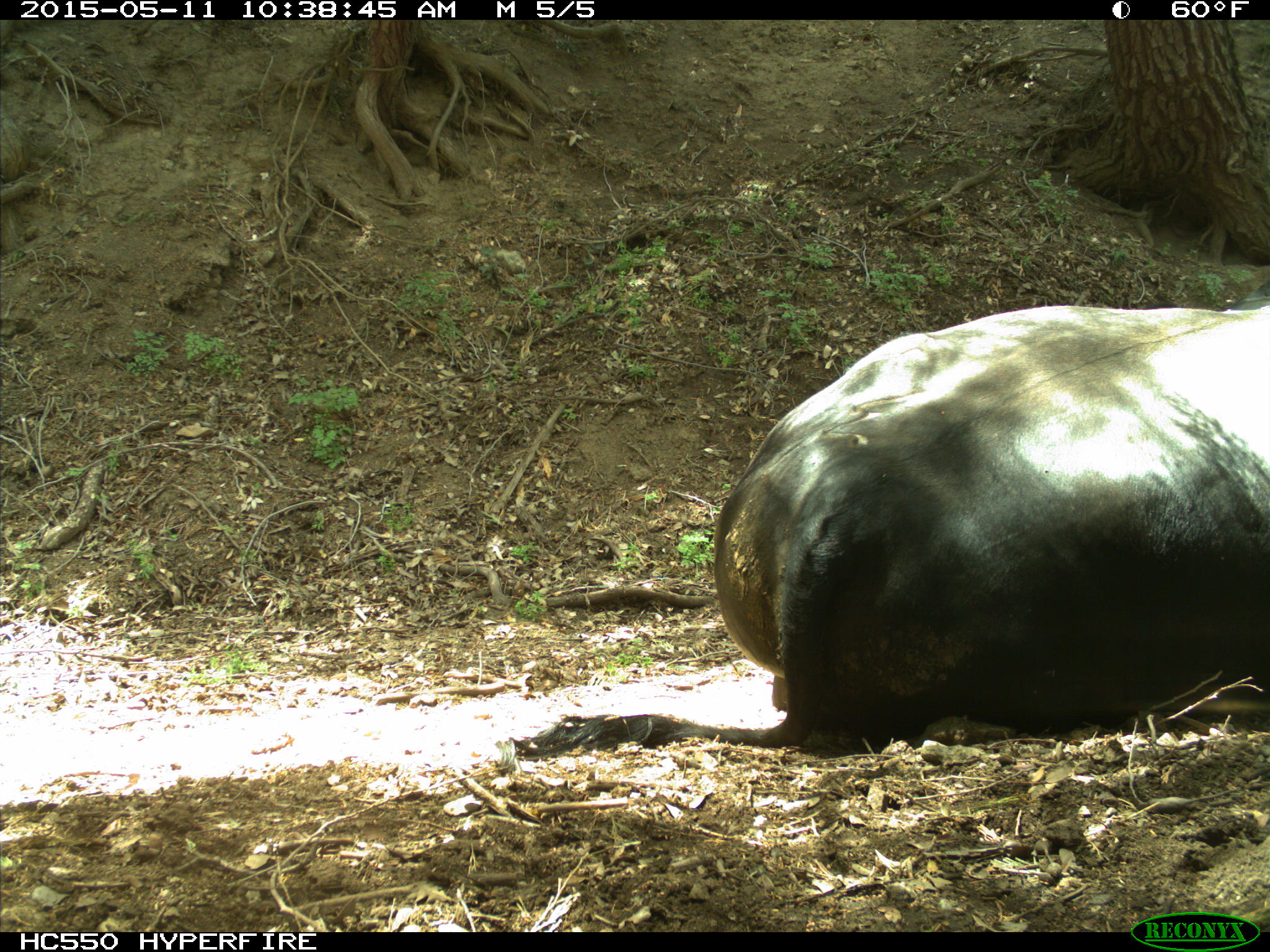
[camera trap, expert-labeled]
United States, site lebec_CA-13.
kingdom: Animalia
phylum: Chordata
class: Mammalia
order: Artiodactyla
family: Bovidae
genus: Bos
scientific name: Bos taurus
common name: domestic cow